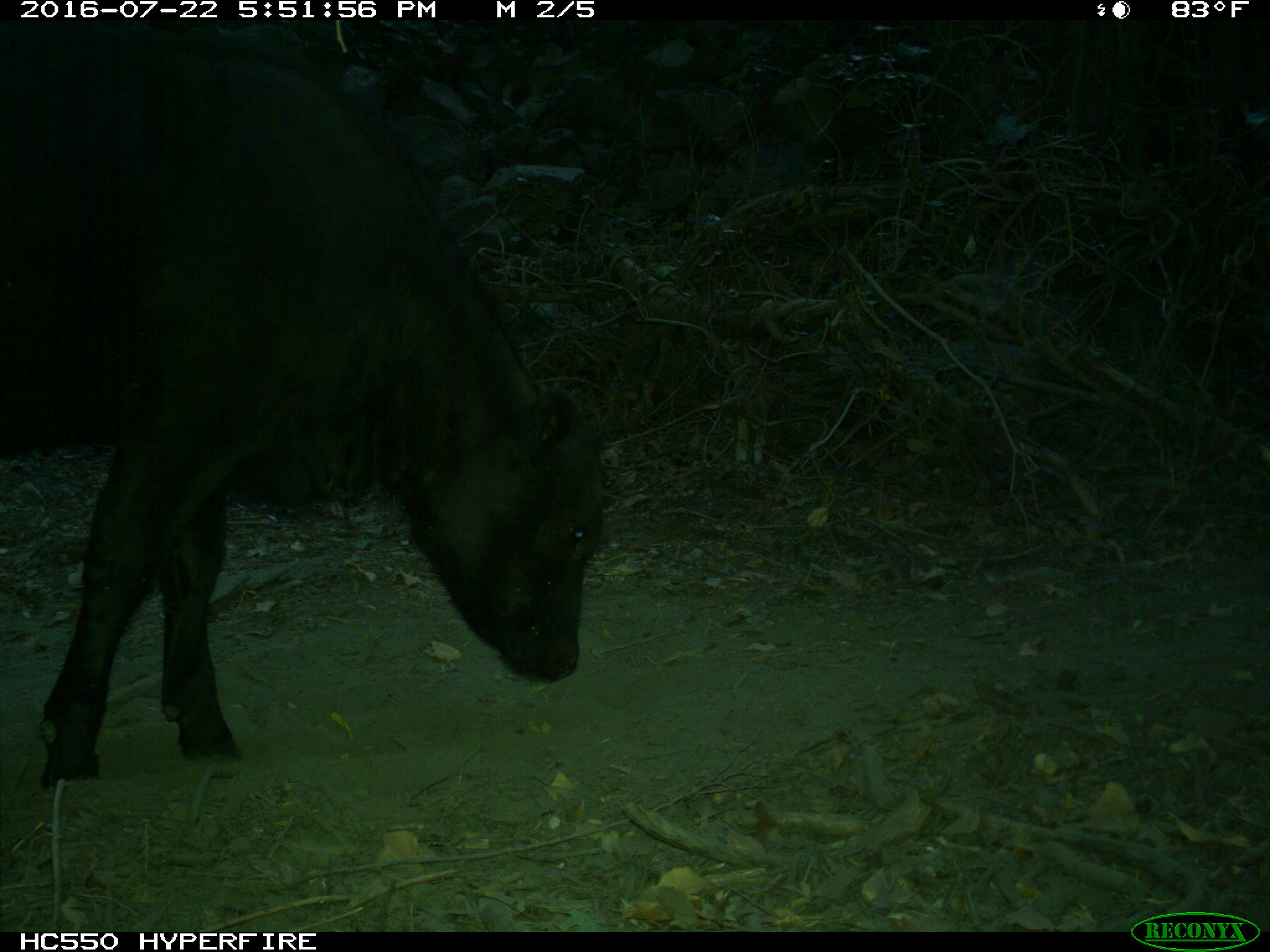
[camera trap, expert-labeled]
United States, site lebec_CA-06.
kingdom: Animalia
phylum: Chordata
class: Mammalia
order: Artiodactyla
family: Bovidae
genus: Bos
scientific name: Bos taurus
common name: domestic cow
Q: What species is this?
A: Bos taurus (domestic cow).